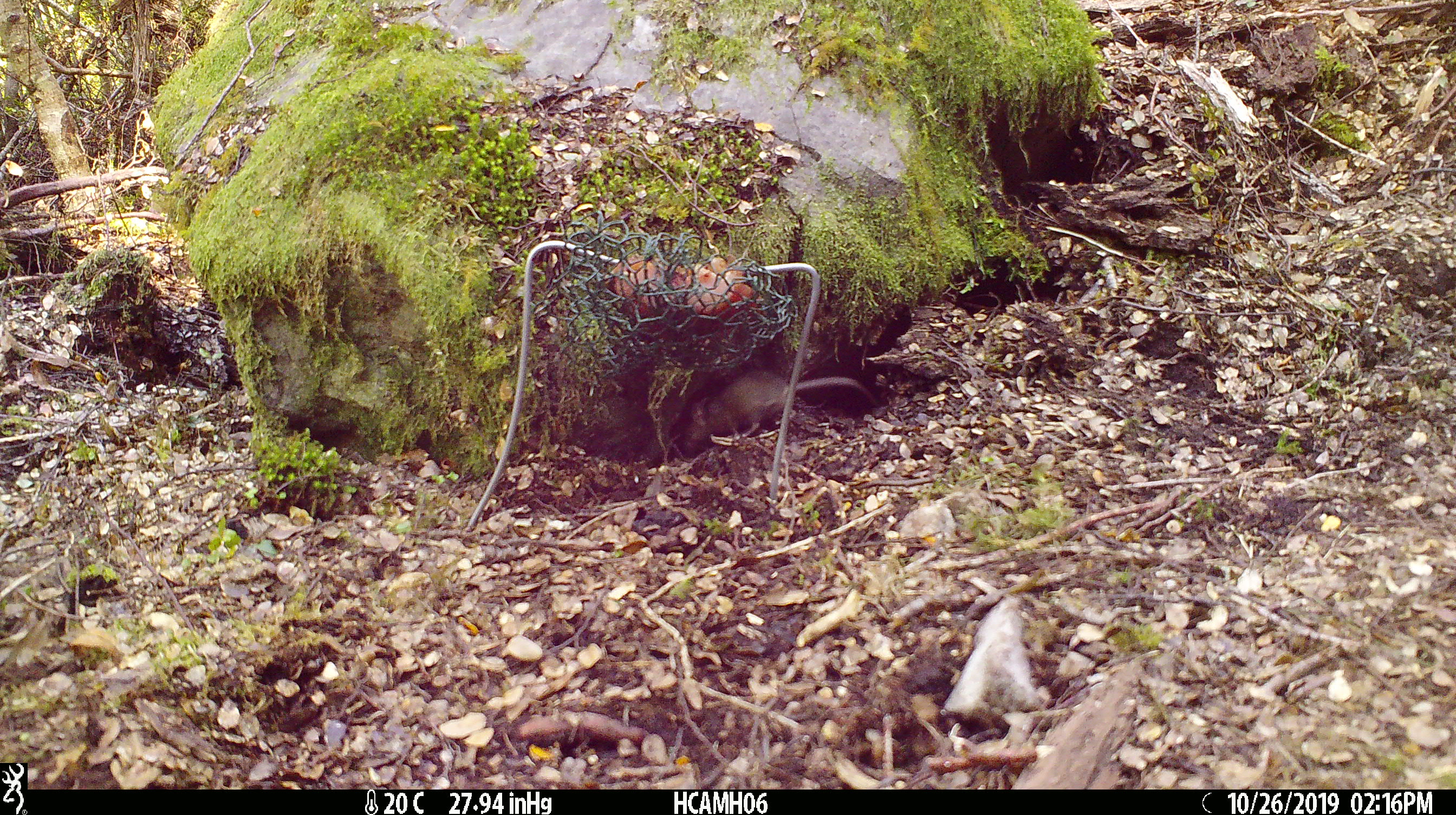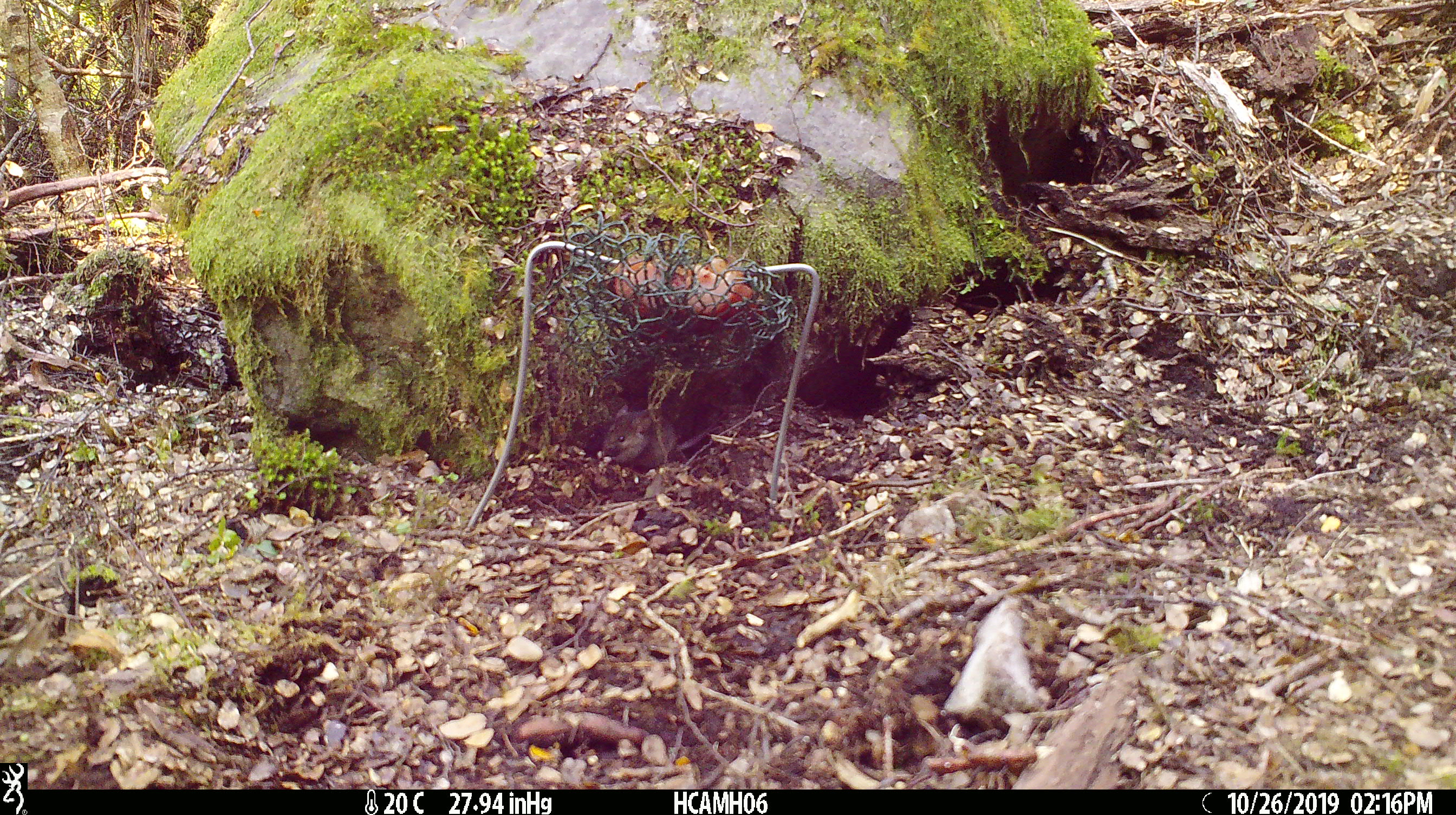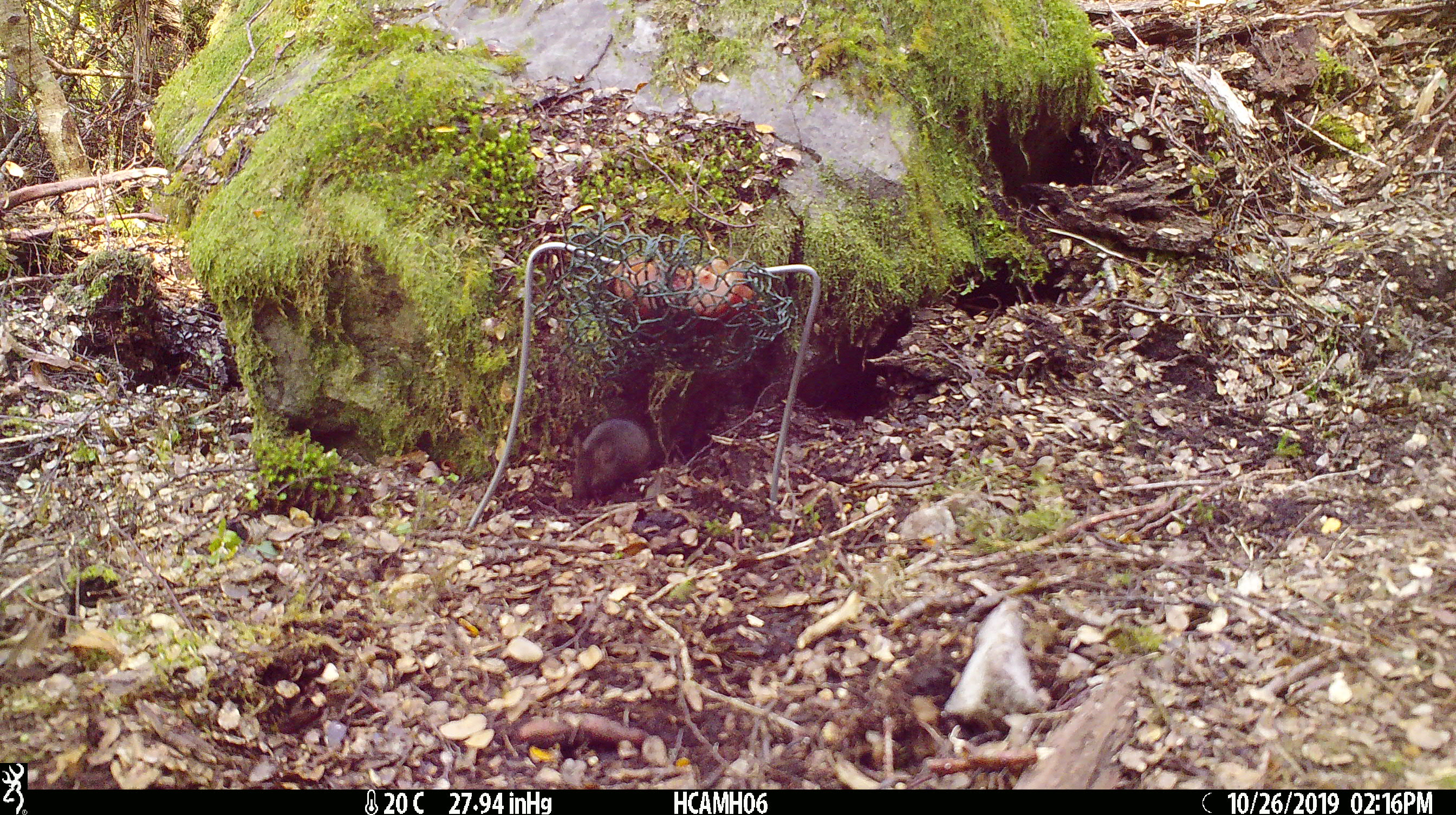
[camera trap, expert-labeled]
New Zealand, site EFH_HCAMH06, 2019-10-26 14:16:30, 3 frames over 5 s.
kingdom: Animalia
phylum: Chordata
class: Mammalia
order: Rodentia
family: Muridae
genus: Mus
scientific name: Mus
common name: mouse